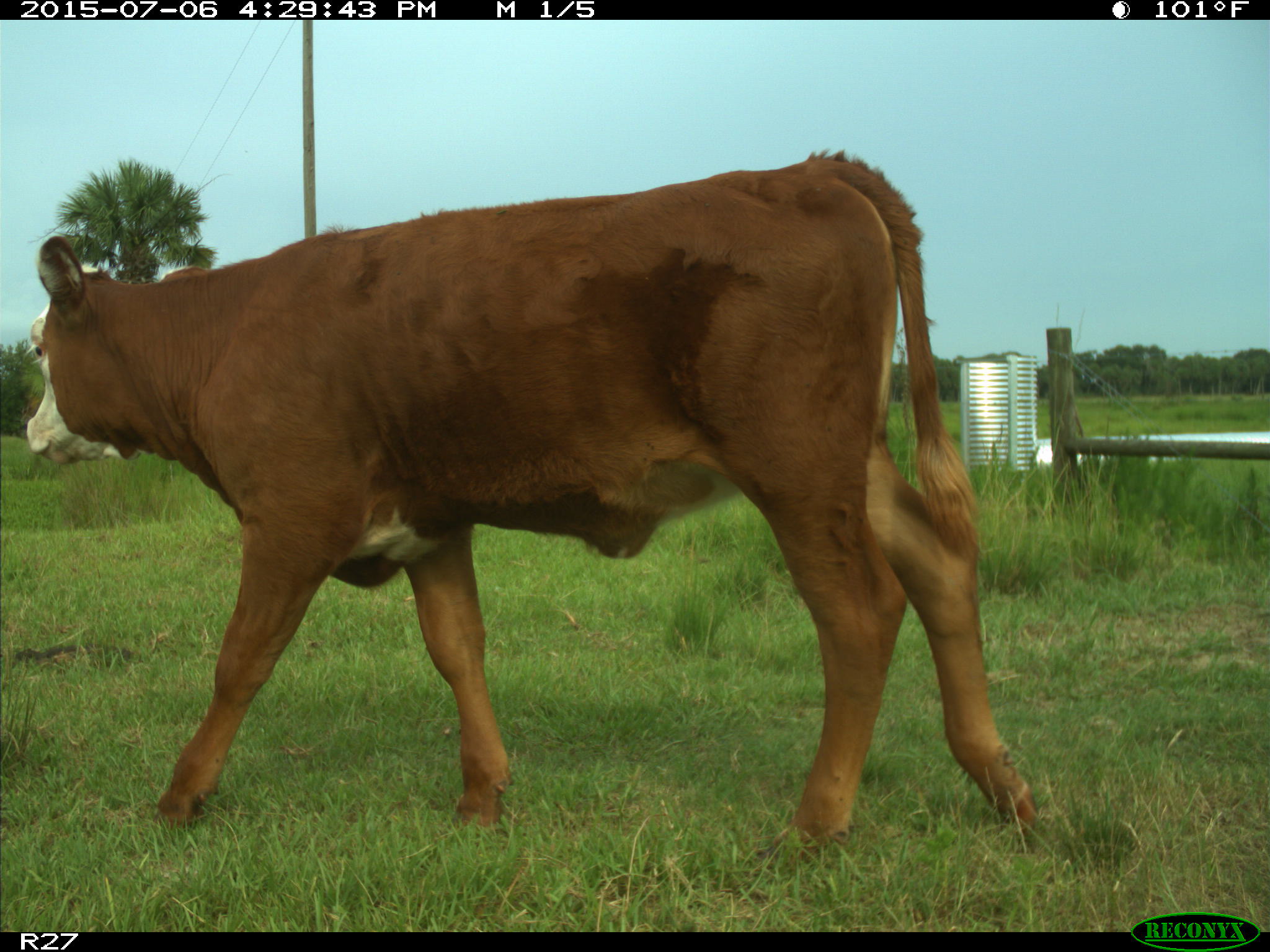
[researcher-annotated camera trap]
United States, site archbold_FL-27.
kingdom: Animalia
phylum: Chordata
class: Mammalia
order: Artiodactyla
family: Bovidae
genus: Bos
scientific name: Bos taurus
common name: domestic cow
Bos taurus (domestic cow).